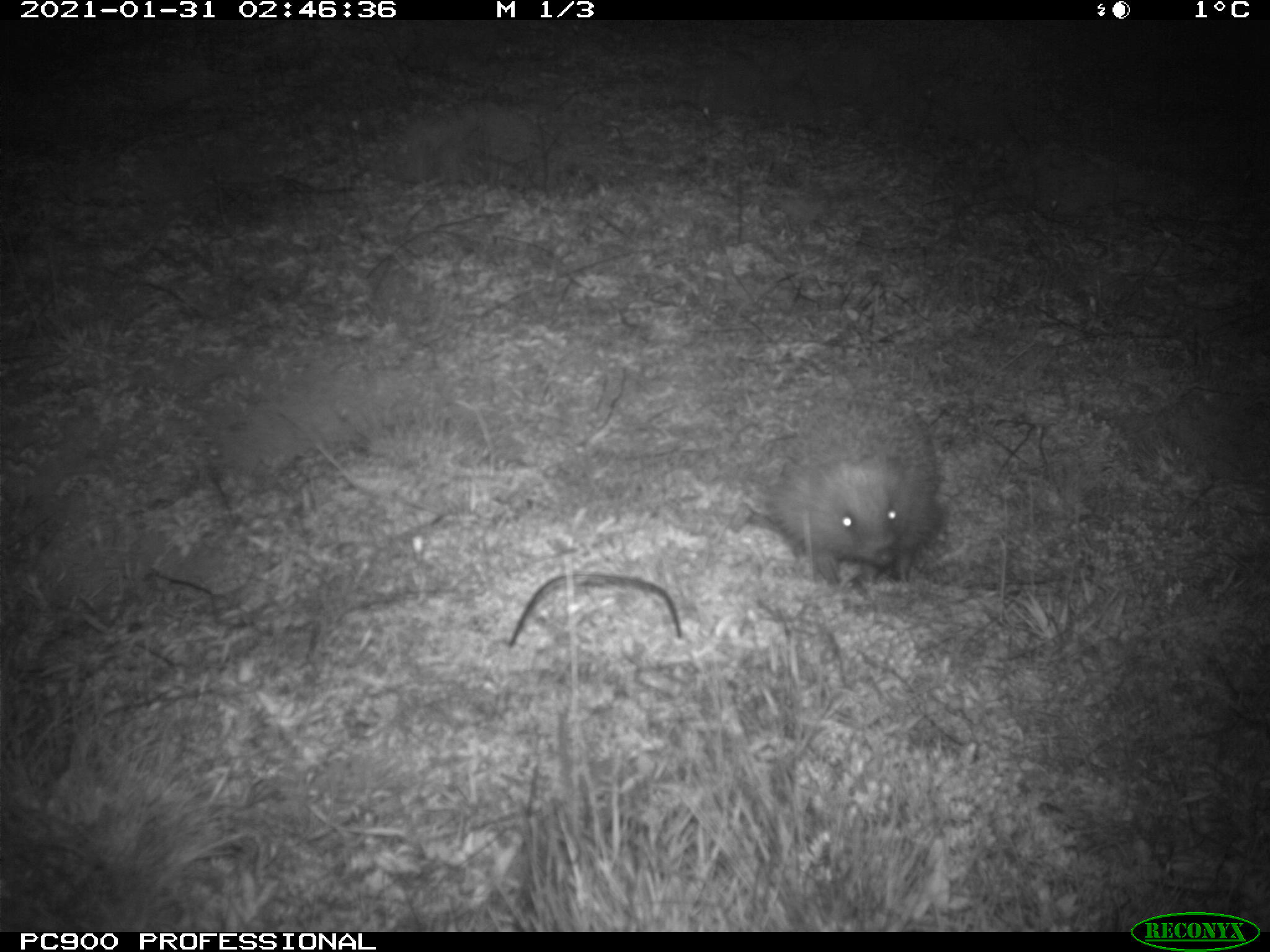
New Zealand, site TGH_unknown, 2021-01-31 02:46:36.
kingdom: Animalia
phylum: Chordata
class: Mammalia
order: Eulipotyphla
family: Erinaceidae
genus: Erinaceus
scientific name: Erinaceus europaeus europaeus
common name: european hedgehog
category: hedgehog